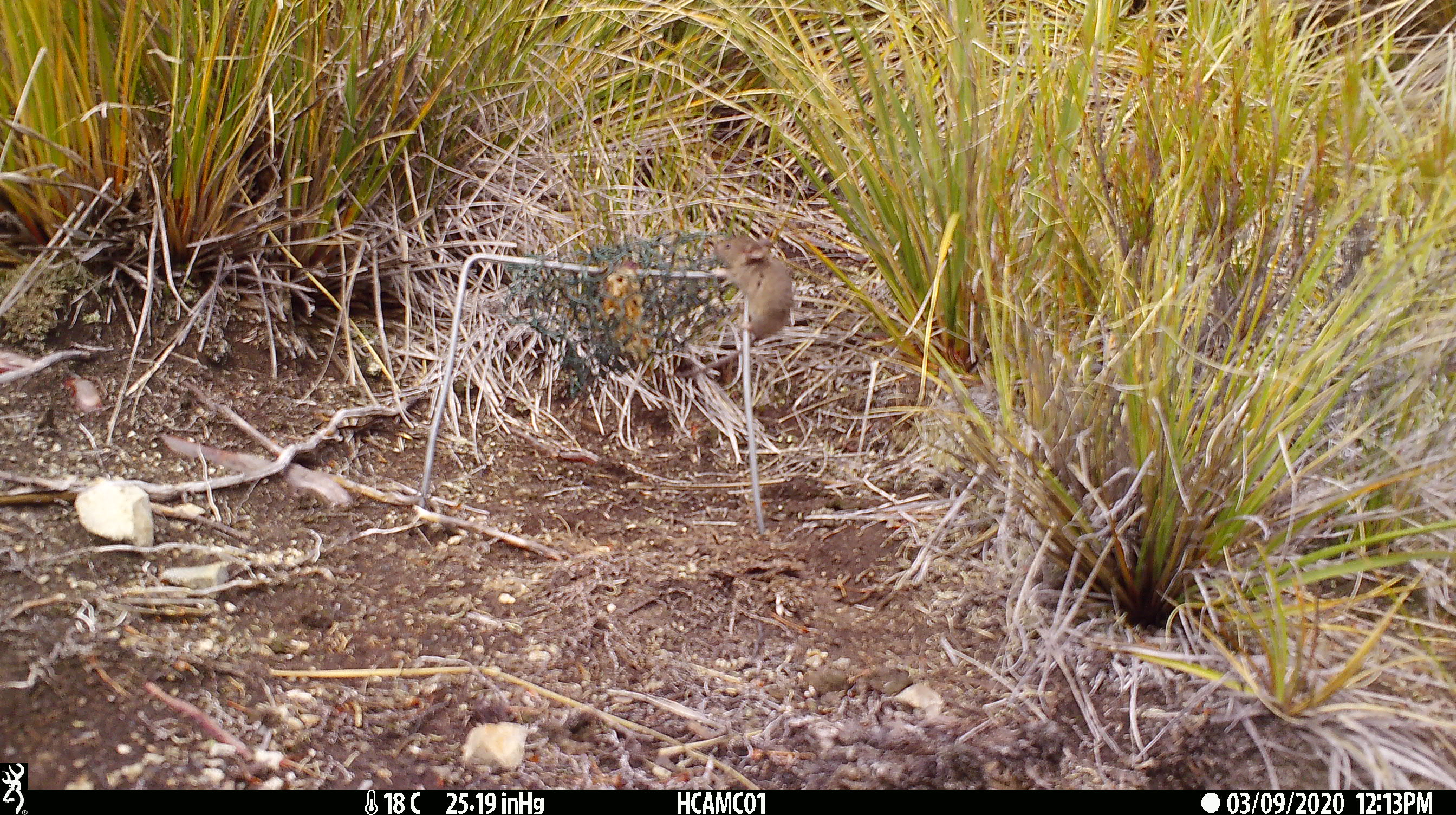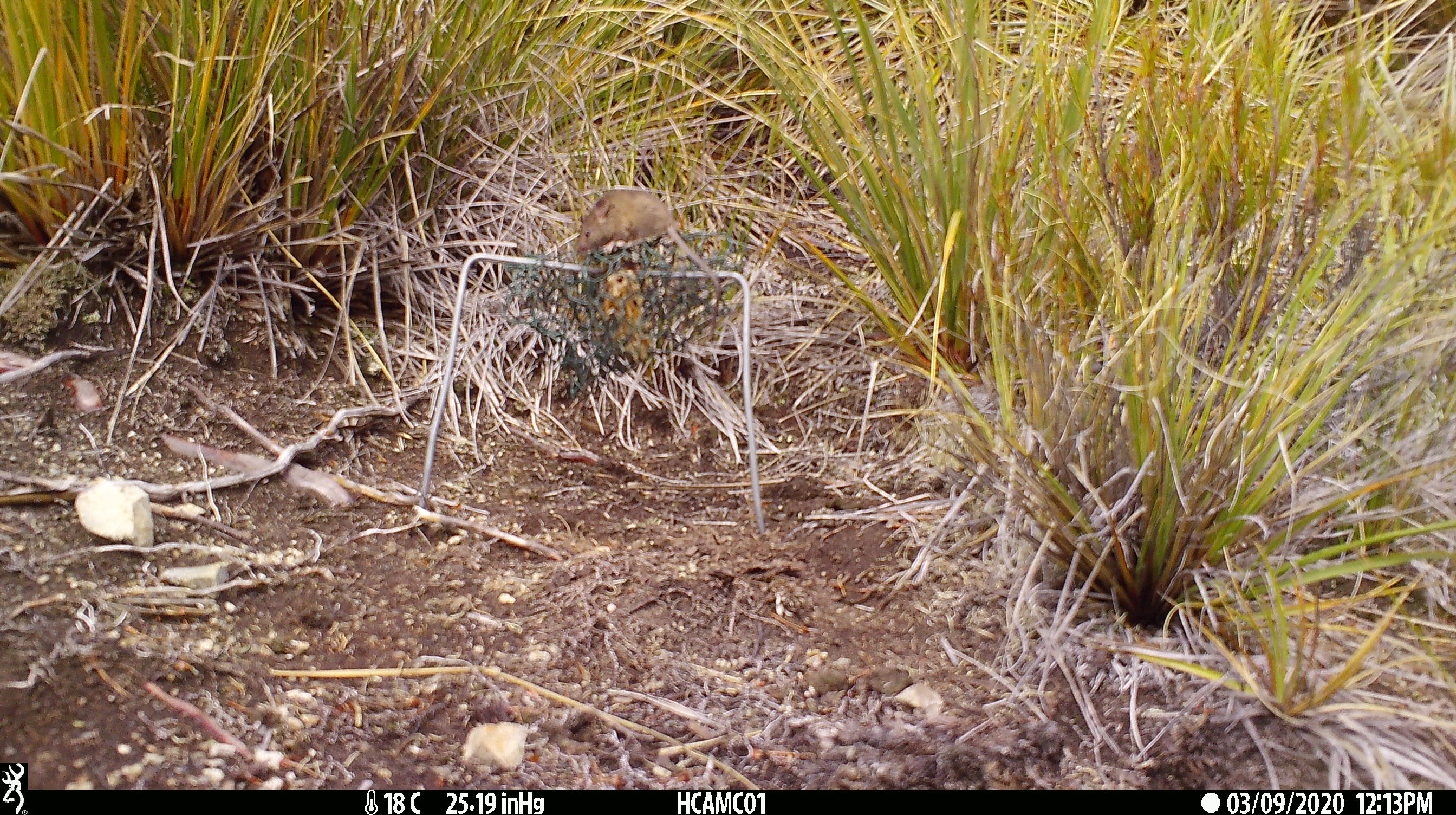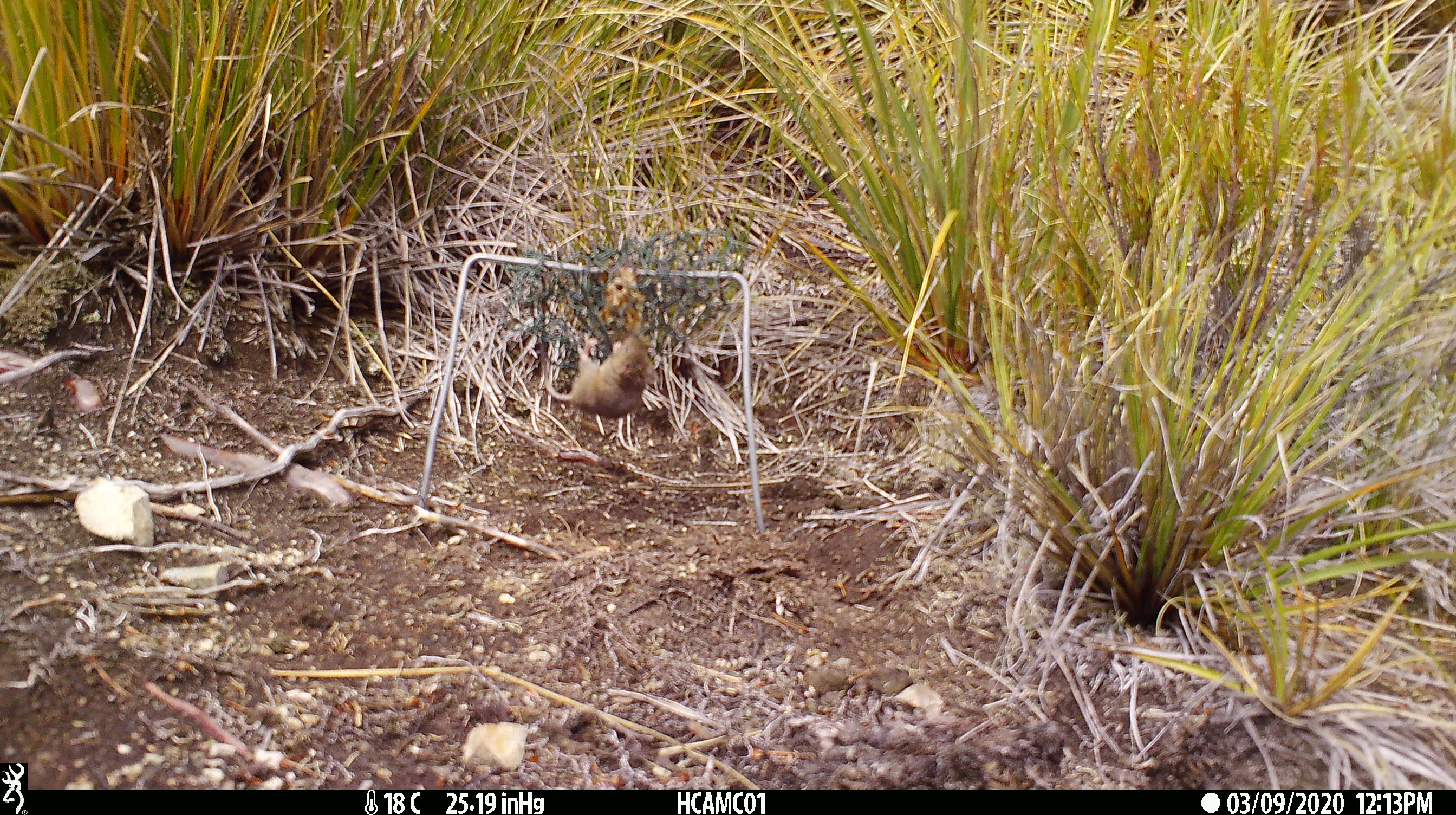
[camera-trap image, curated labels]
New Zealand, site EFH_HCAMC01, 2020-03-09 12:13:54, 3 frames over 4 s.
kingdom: Animalia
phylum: Chordata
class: Mammalia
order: Rodentia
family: Muridae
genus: Mus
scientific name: Mus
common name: mouse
Mouse (Mus).